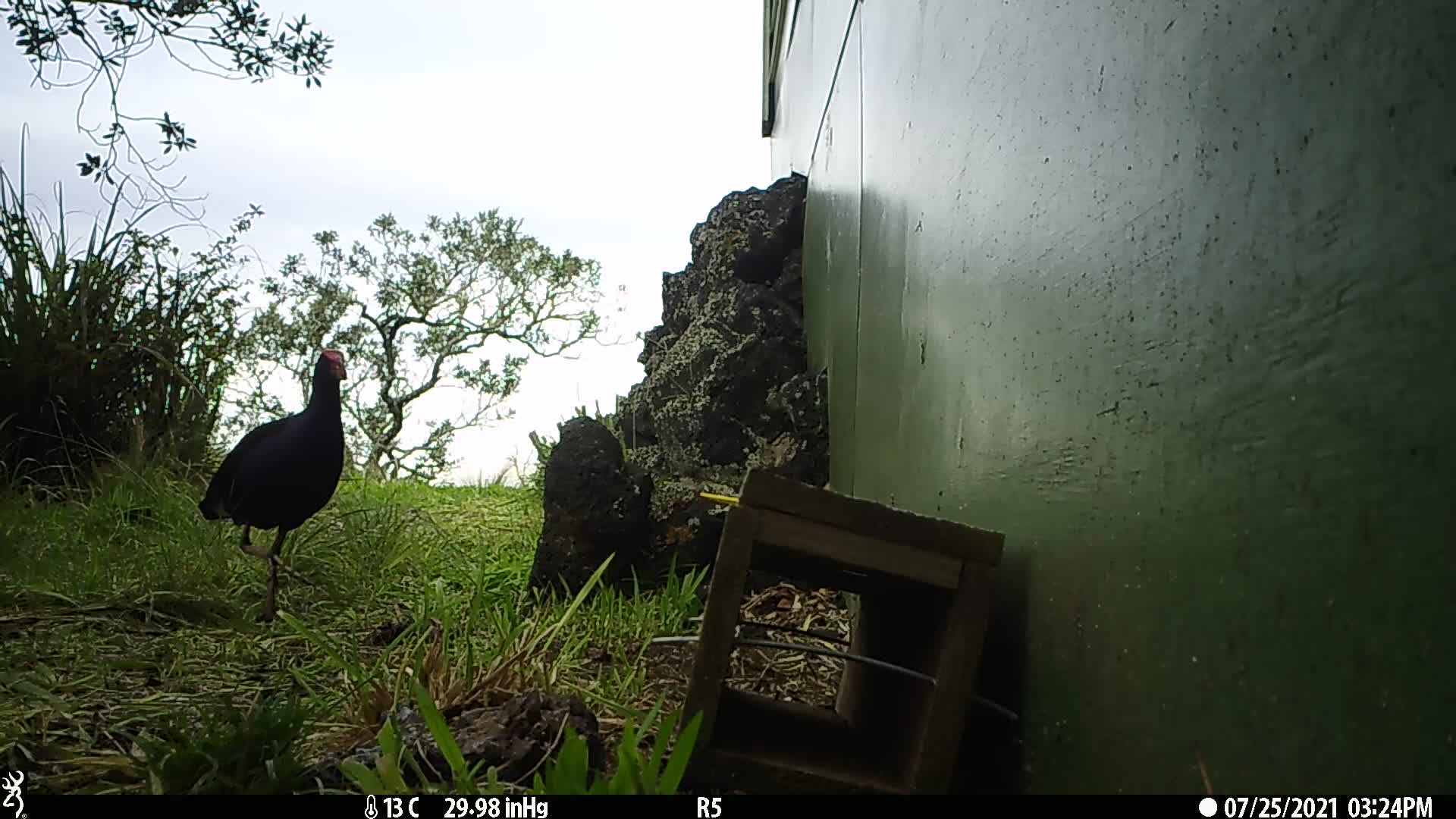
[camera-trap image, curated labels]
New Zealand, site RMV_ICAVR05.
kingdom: Animalia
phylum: Chordata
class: Aves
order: Gruiformes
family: Rallidae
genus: Porphyrio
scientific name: Porphyrio melanotus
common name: australasian swamphen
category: pukeko